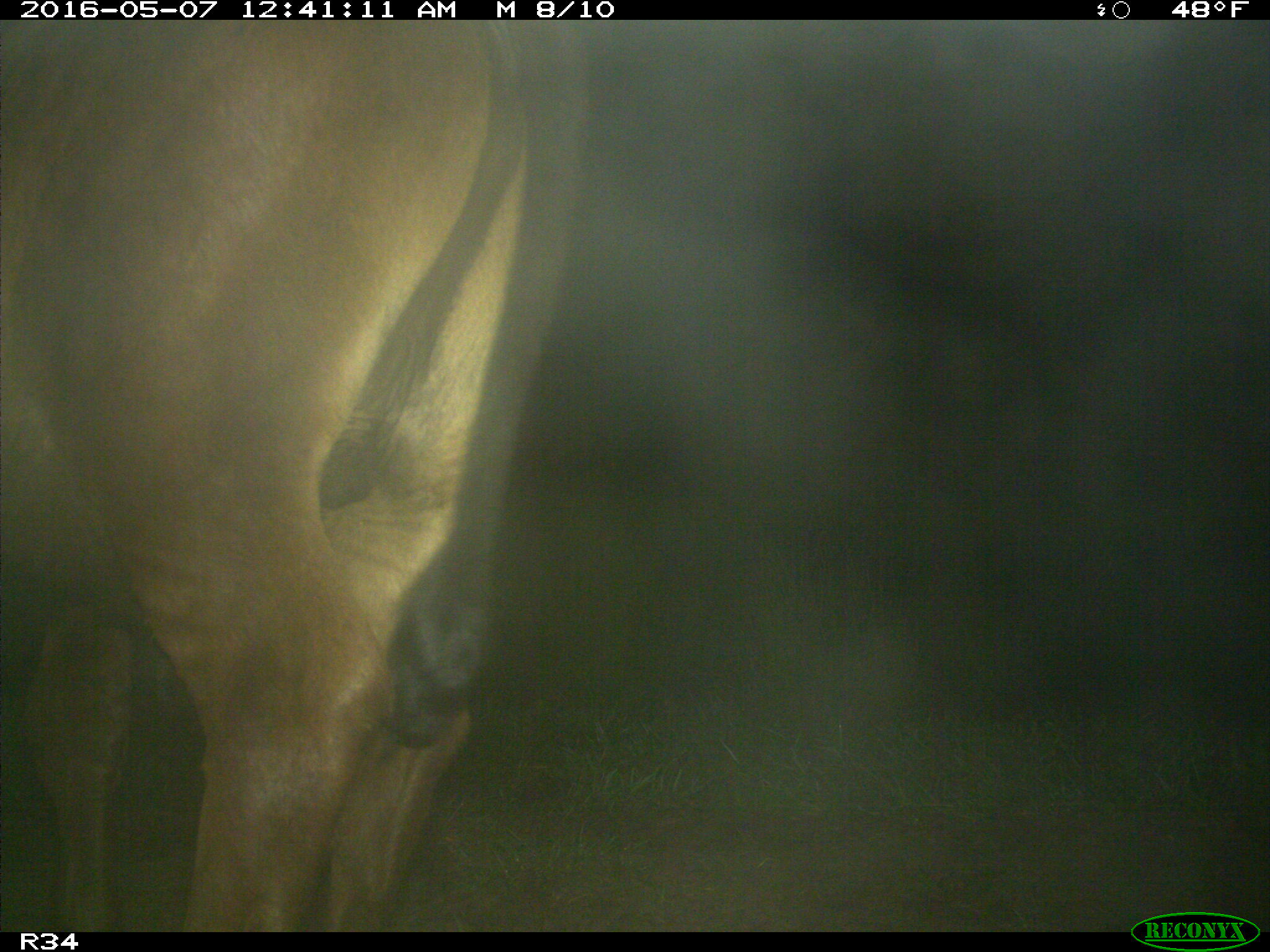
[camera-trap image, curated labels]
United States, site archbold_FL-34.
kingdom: Animalia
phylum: Chordata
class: Mammalia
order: Artiodactyla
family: Bovidae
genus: Bos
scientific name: Bos taurus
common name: domestic cow